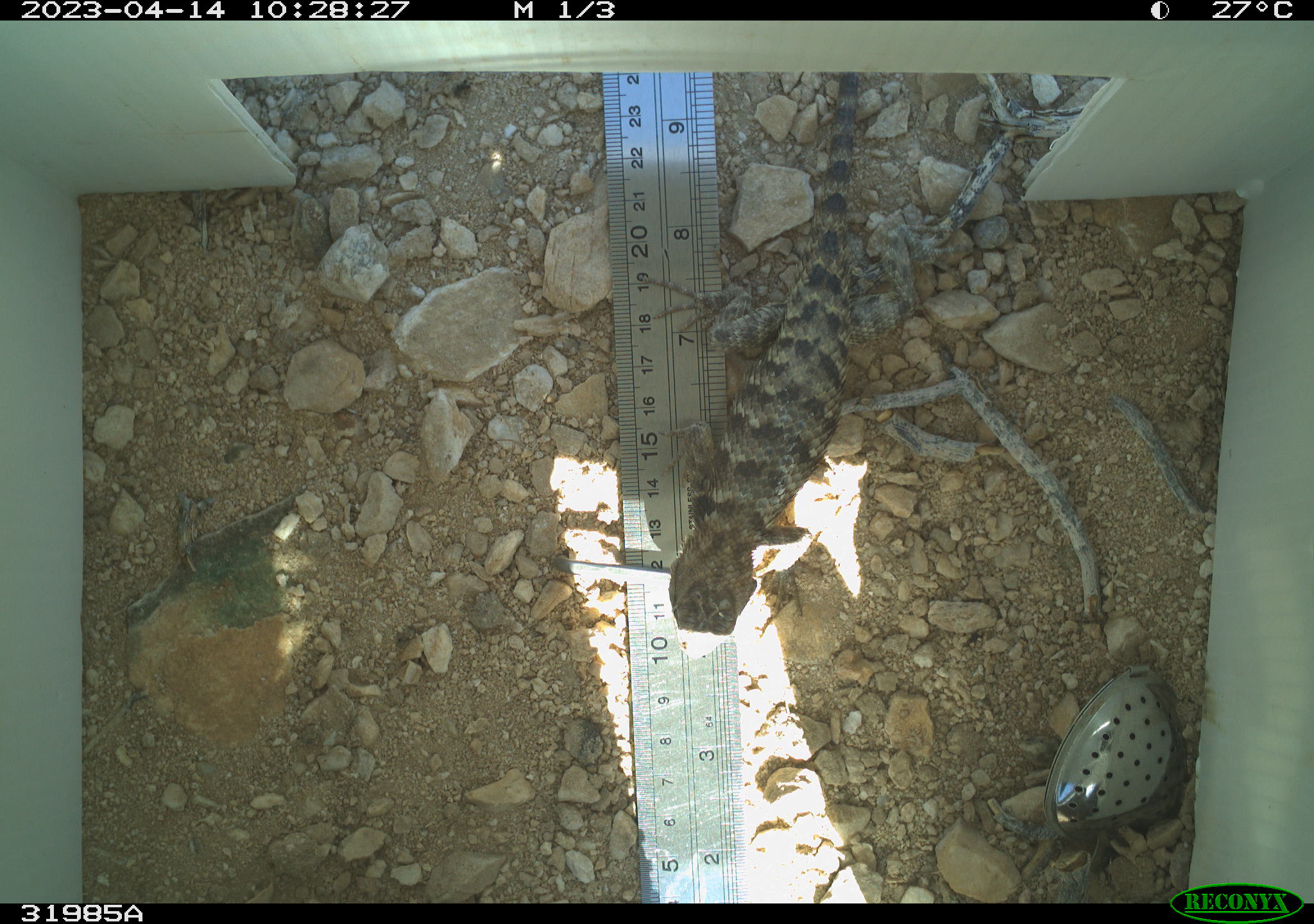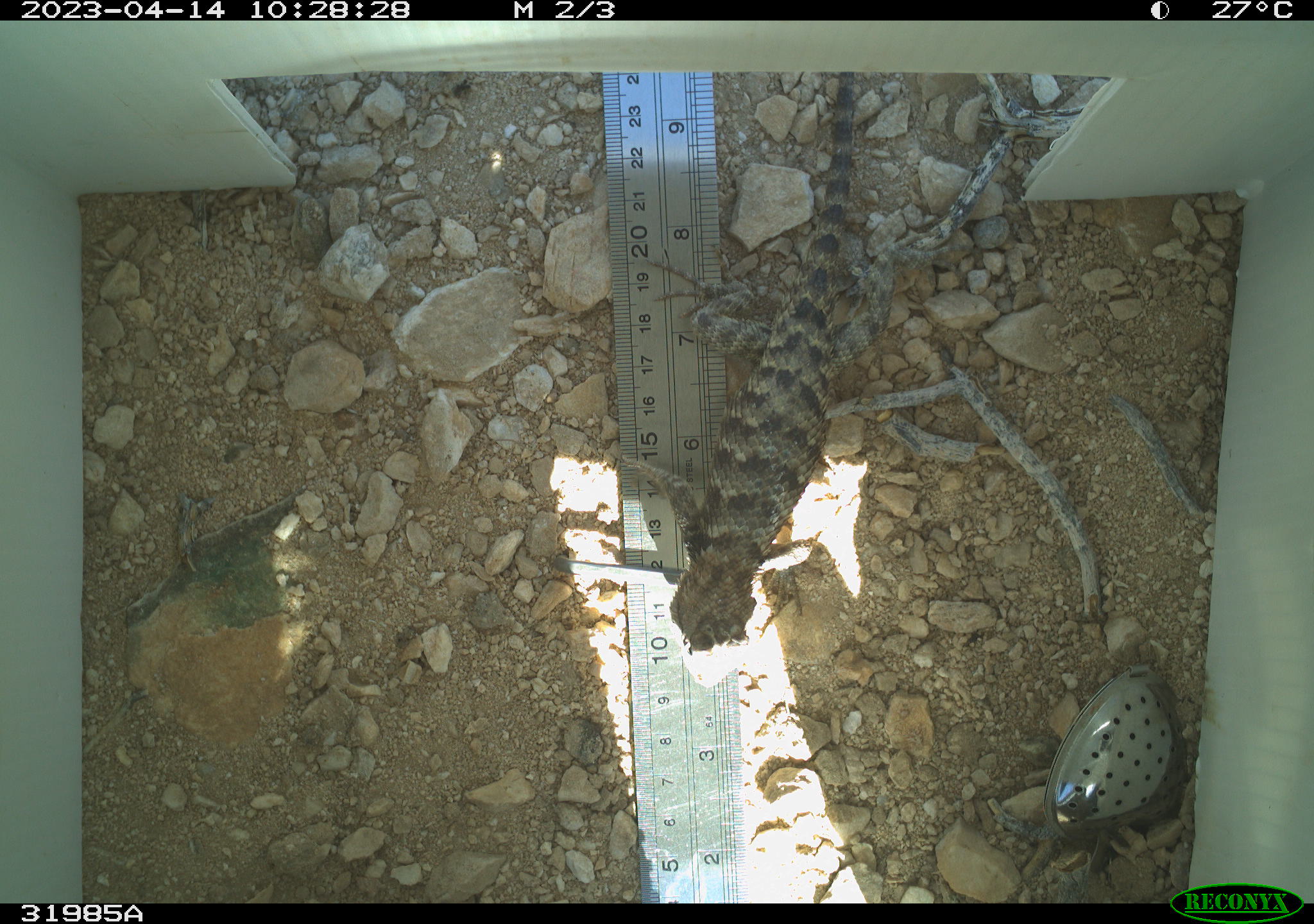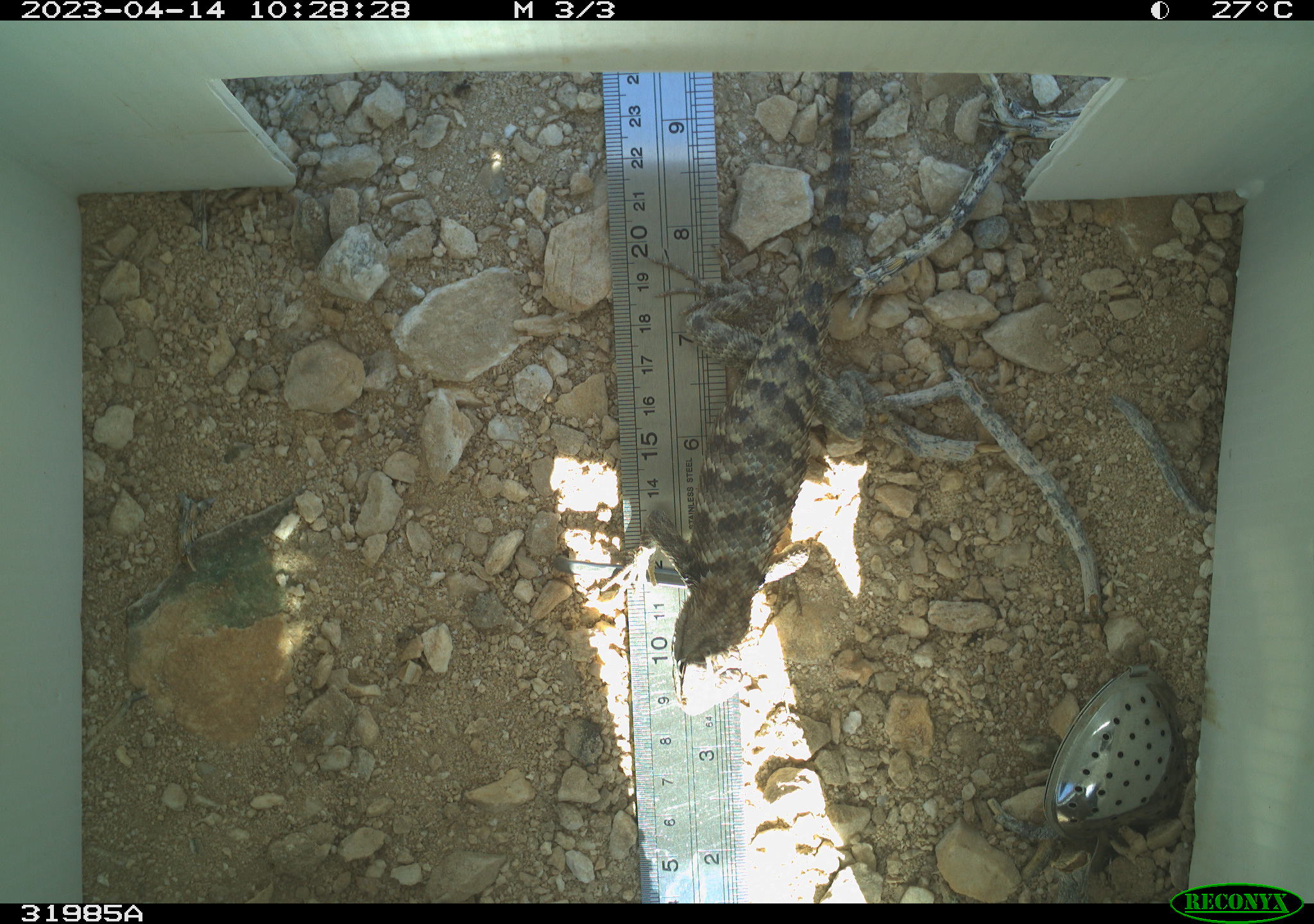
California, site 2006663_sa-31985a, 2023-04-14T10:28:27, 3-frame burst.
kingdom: Animalia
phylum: Chordata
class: Reptilia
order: Squamata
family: Phrynosomatidae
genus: Sceloporus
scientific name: Sceloporus uniformis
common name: yellow-backed spiny lizard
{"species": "yellow-backed spiny lizard (Sceloporus uniformis)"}